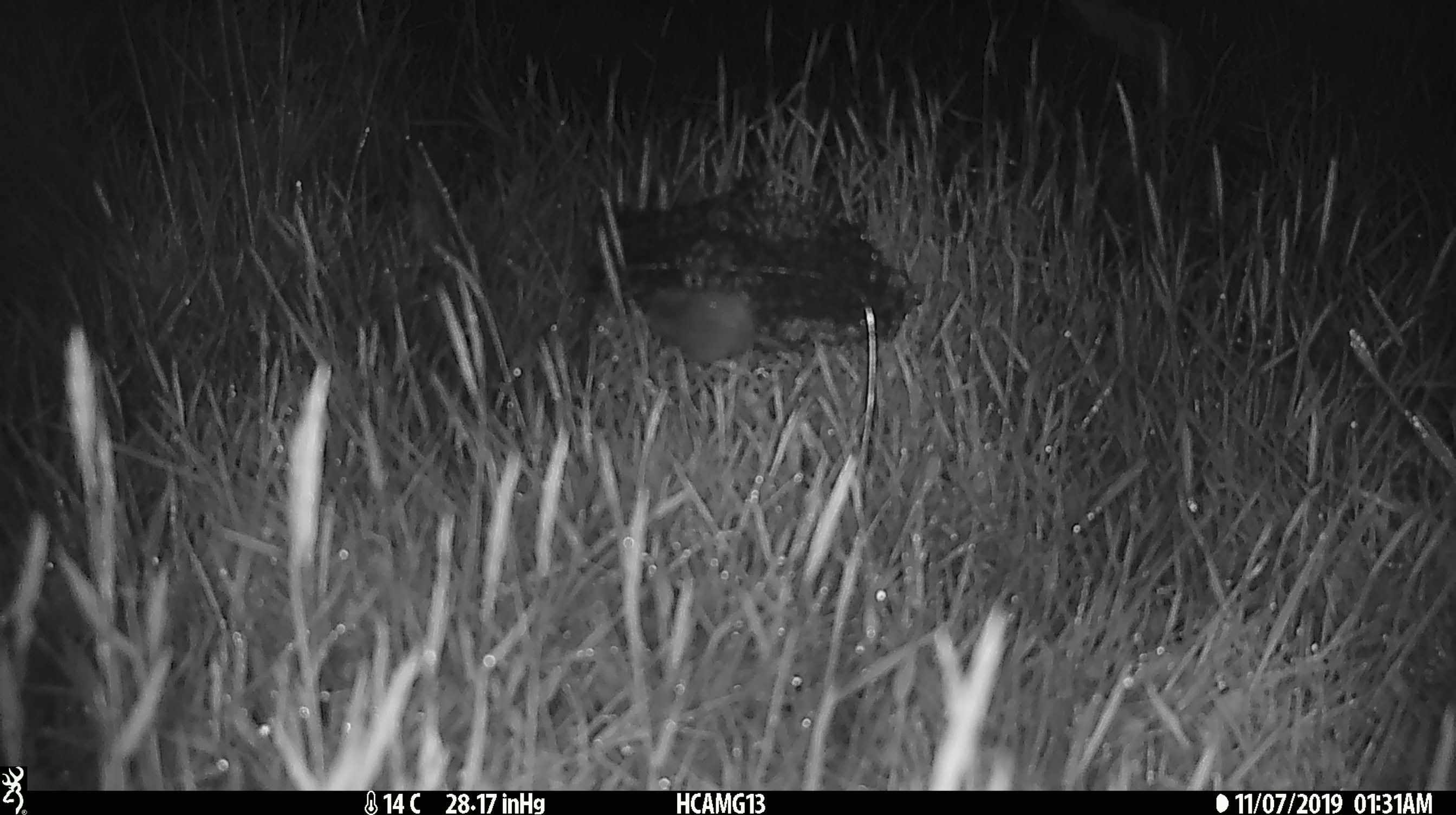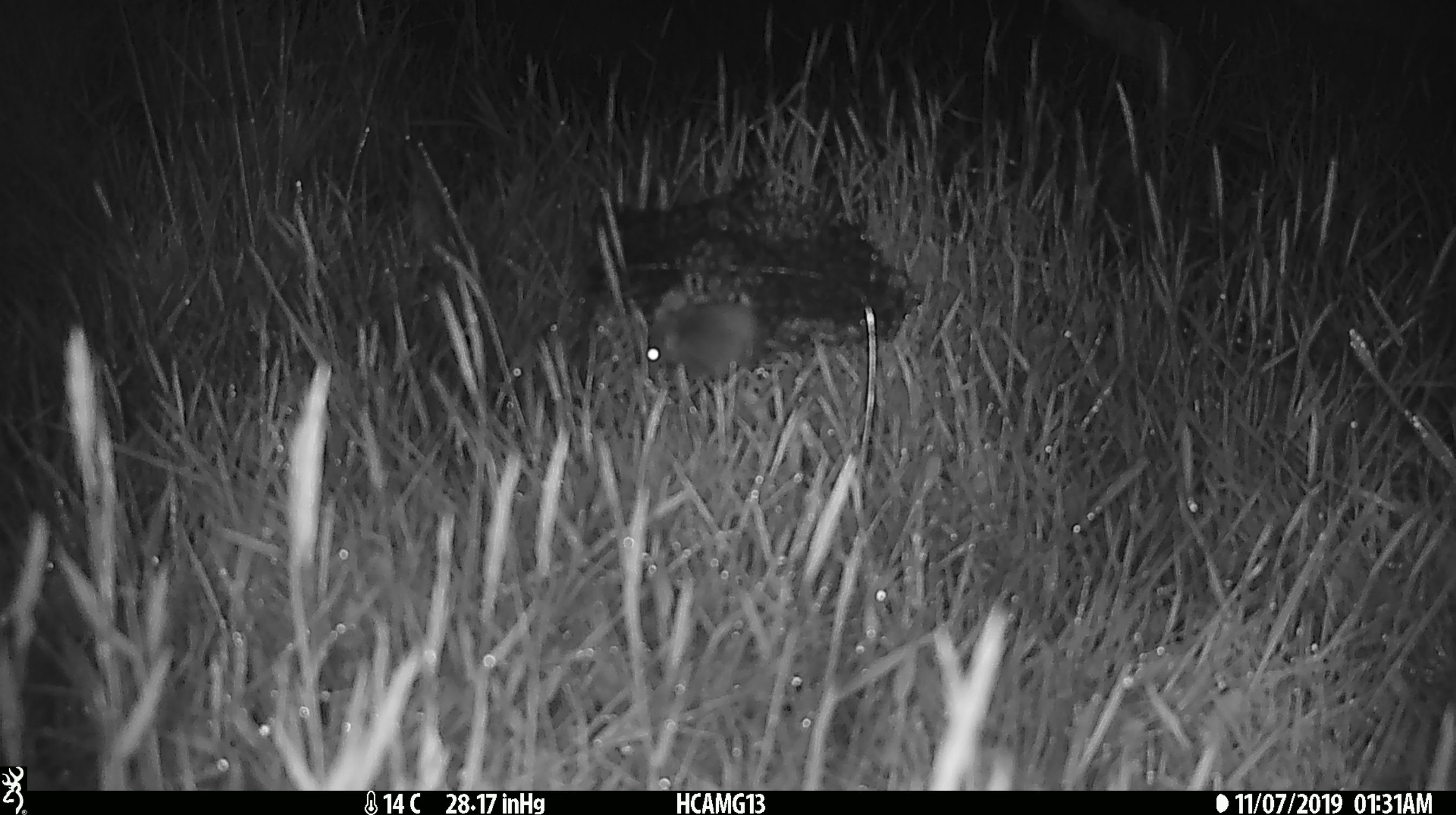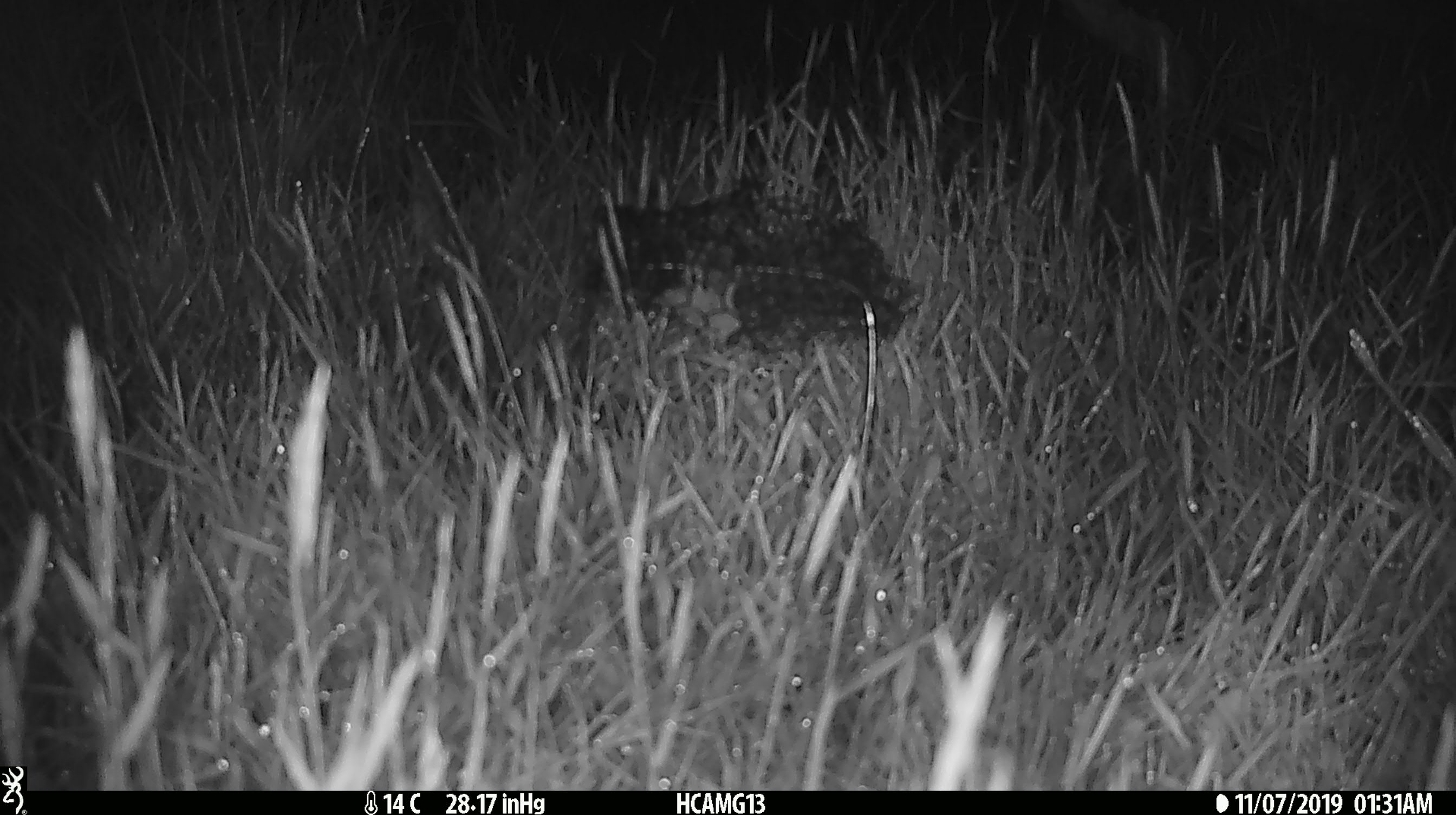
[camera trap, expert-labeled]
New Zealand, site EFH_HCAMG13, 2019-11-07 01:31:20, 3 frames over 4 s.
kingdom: Animalia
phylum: Chordata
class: Mammalia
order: Rodentia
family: Muridae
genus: Mus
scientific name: Mus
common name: mouse